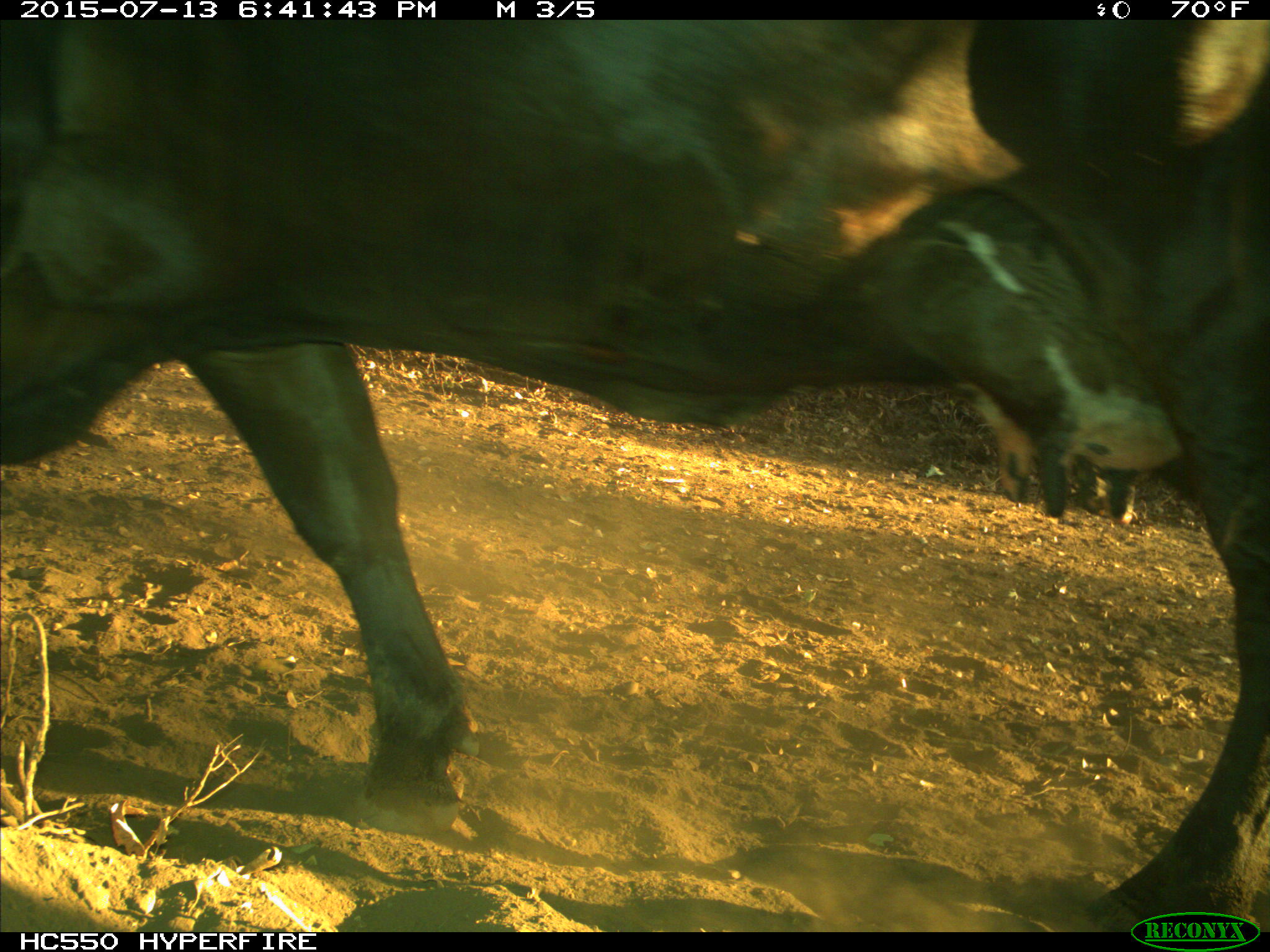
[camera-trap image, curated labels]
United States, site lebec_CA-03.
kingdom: Animalia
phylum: Chordata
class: Mammalia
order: Artiodactyla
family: Bovidae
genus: Bos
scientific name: Bos taurus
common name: domestic cow